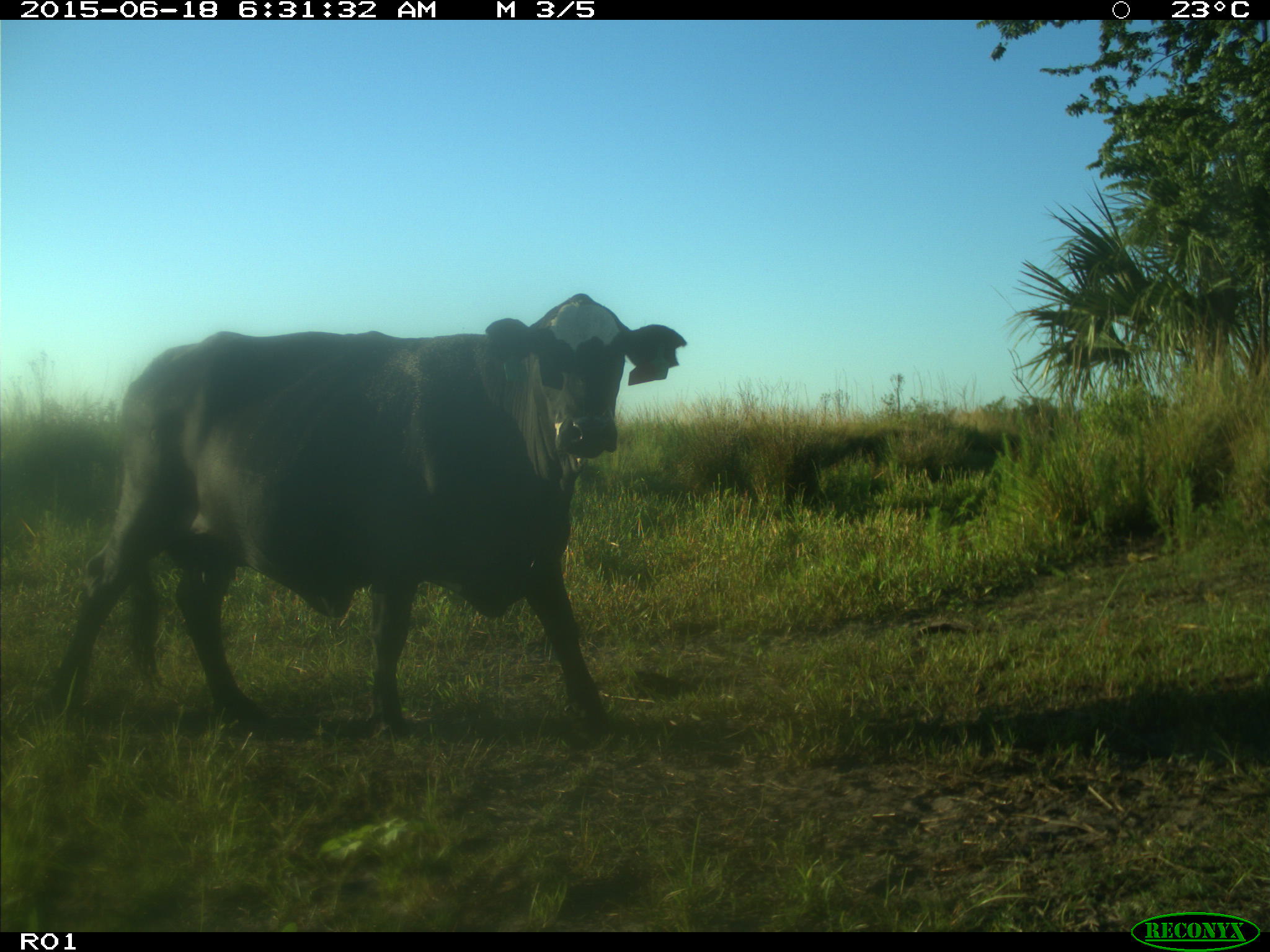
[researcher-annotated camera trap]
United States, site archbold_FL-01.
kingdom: Animalia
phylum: Chordata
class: Mammalia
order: Artiodactyla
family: Bovidae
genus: Bos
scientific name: Bos taurus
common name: domestic cow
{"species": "Bos taurus (domestic cow)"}